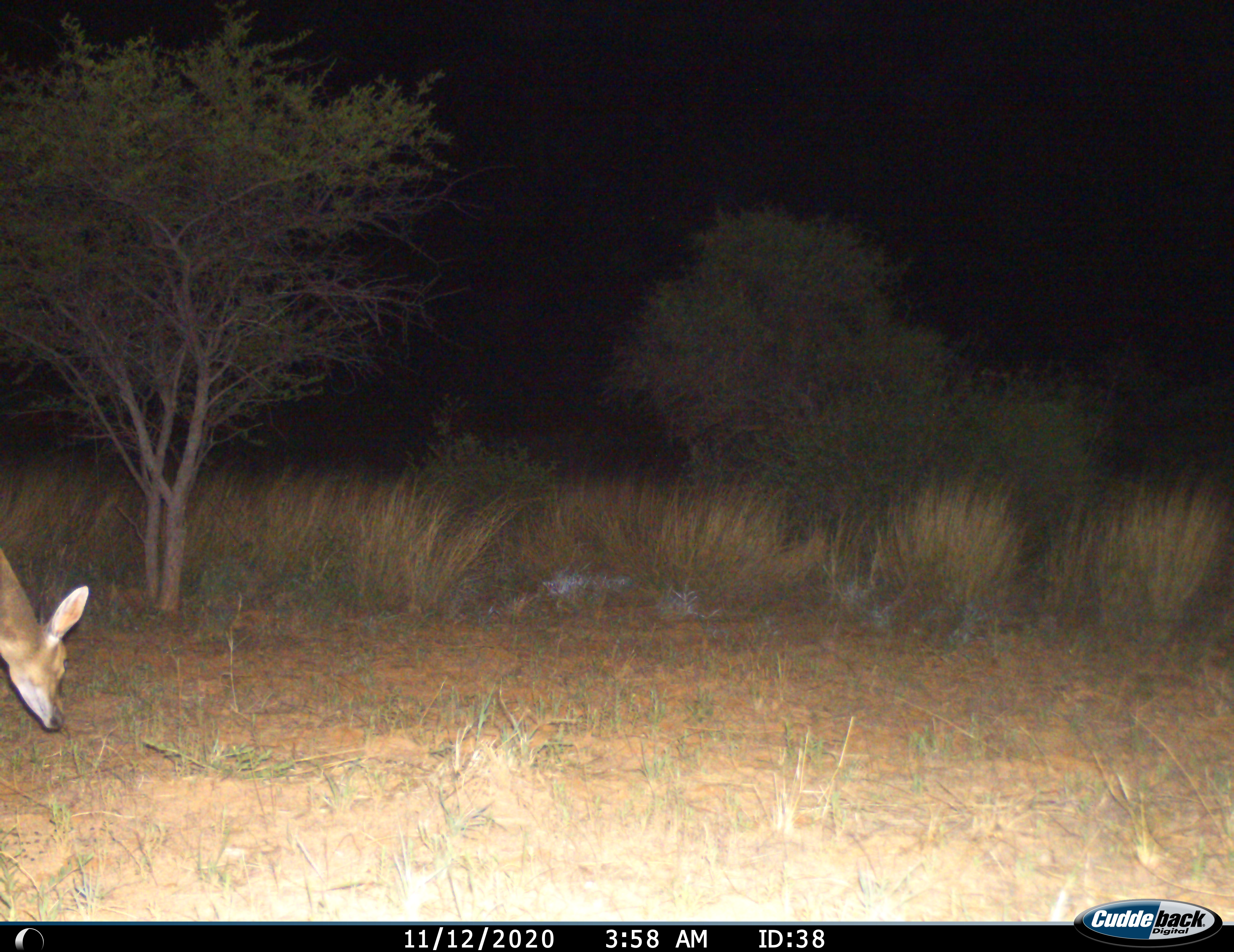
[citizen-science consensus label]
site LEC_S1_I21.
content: unidentified animal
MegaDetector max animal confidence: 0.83